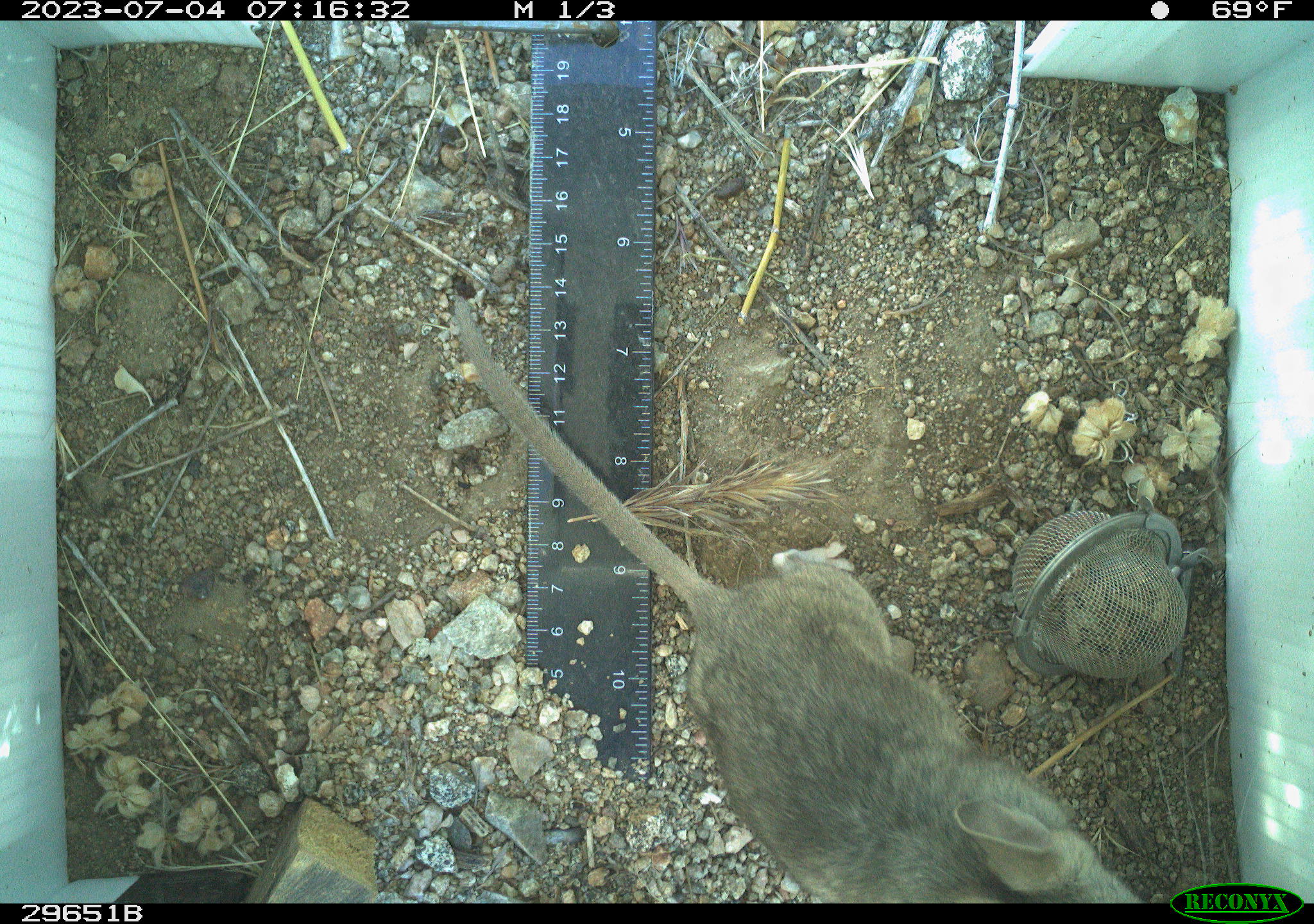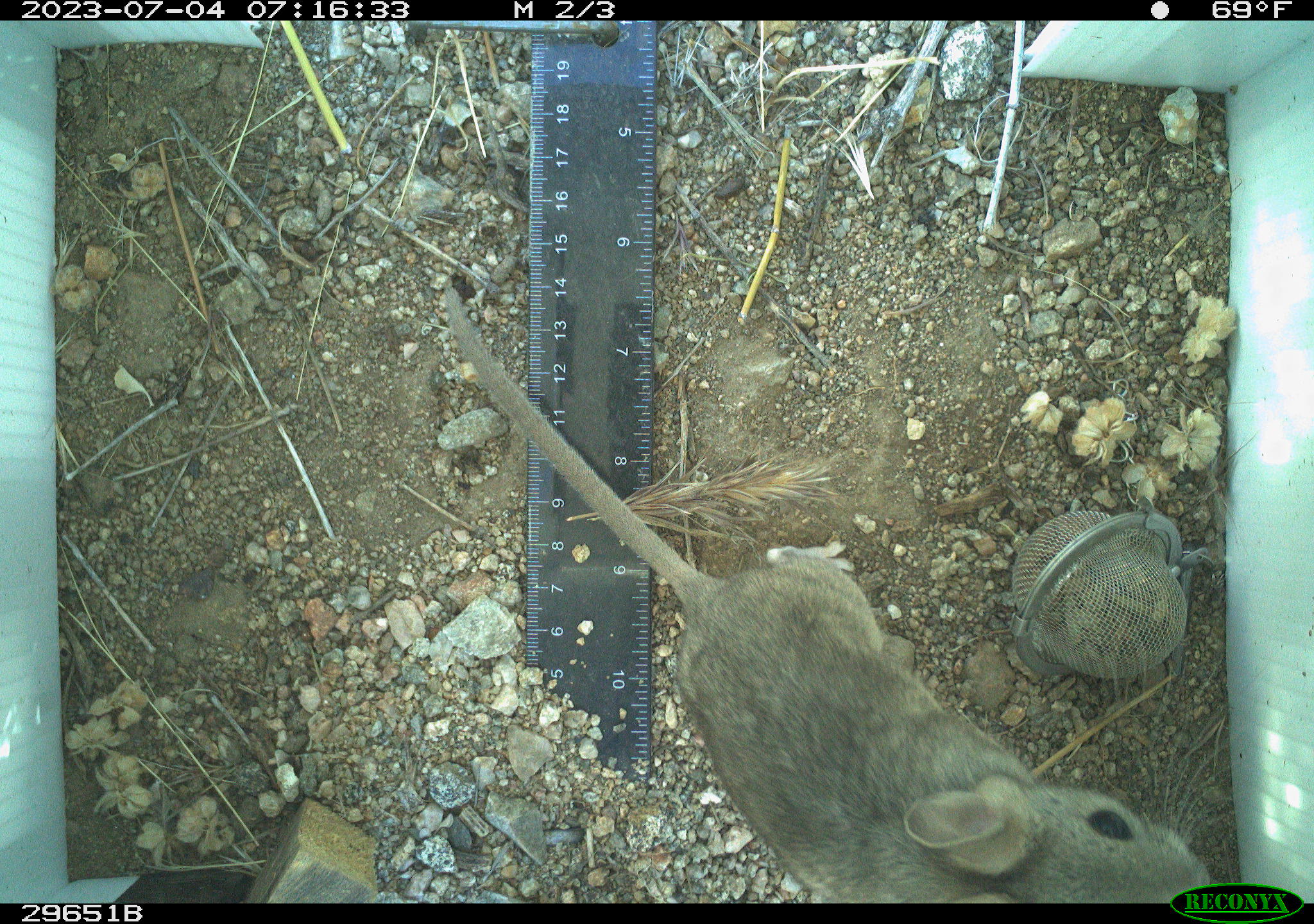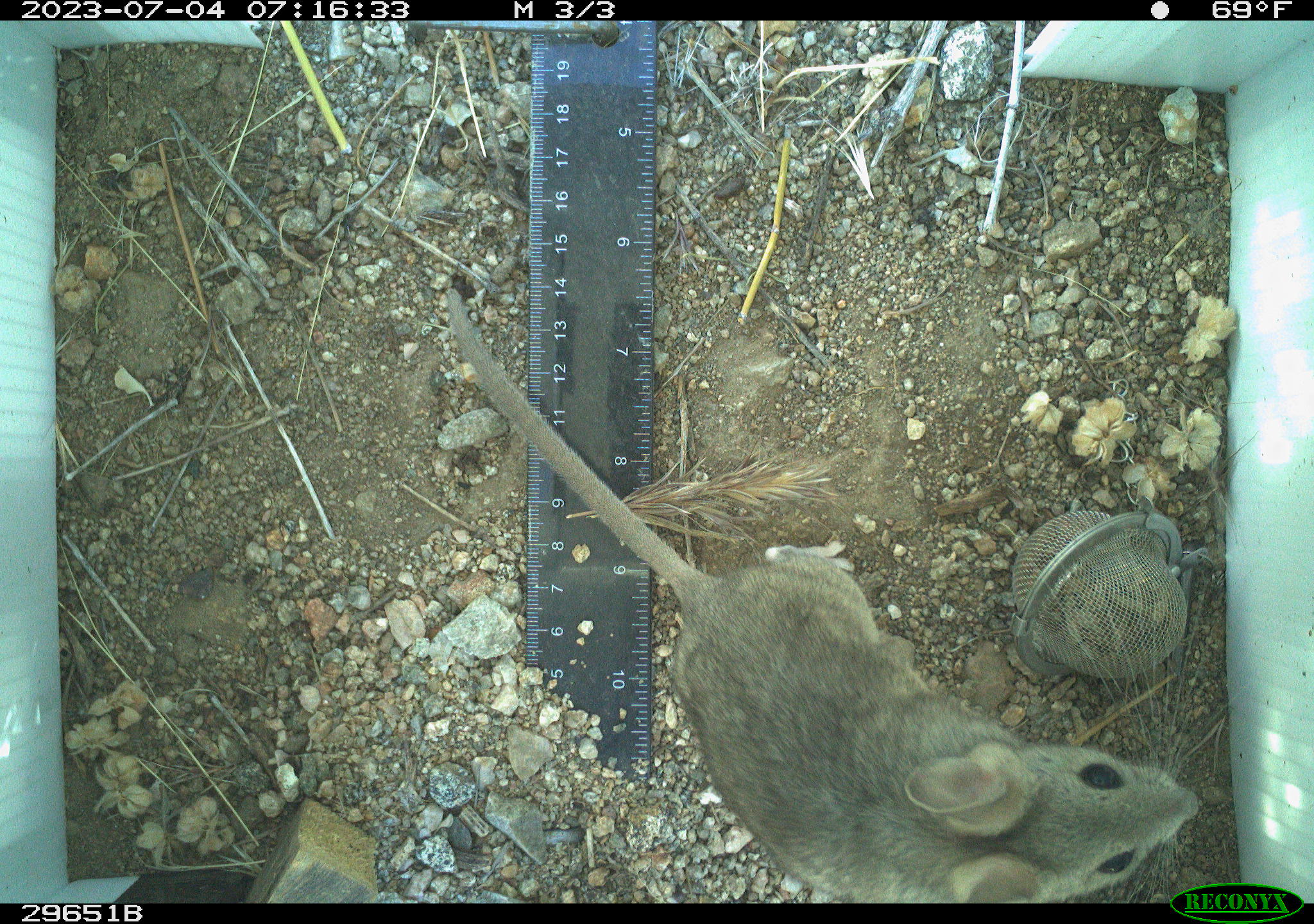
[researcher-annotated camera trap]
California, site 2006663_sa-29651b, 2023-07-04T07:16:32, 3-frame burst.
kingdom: Animalia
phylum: Chordata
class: Mammalia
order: Rodentia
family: Cricetidae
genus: Neotoma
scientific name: Neotoma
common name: pack rat or woodrat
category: neotoma species